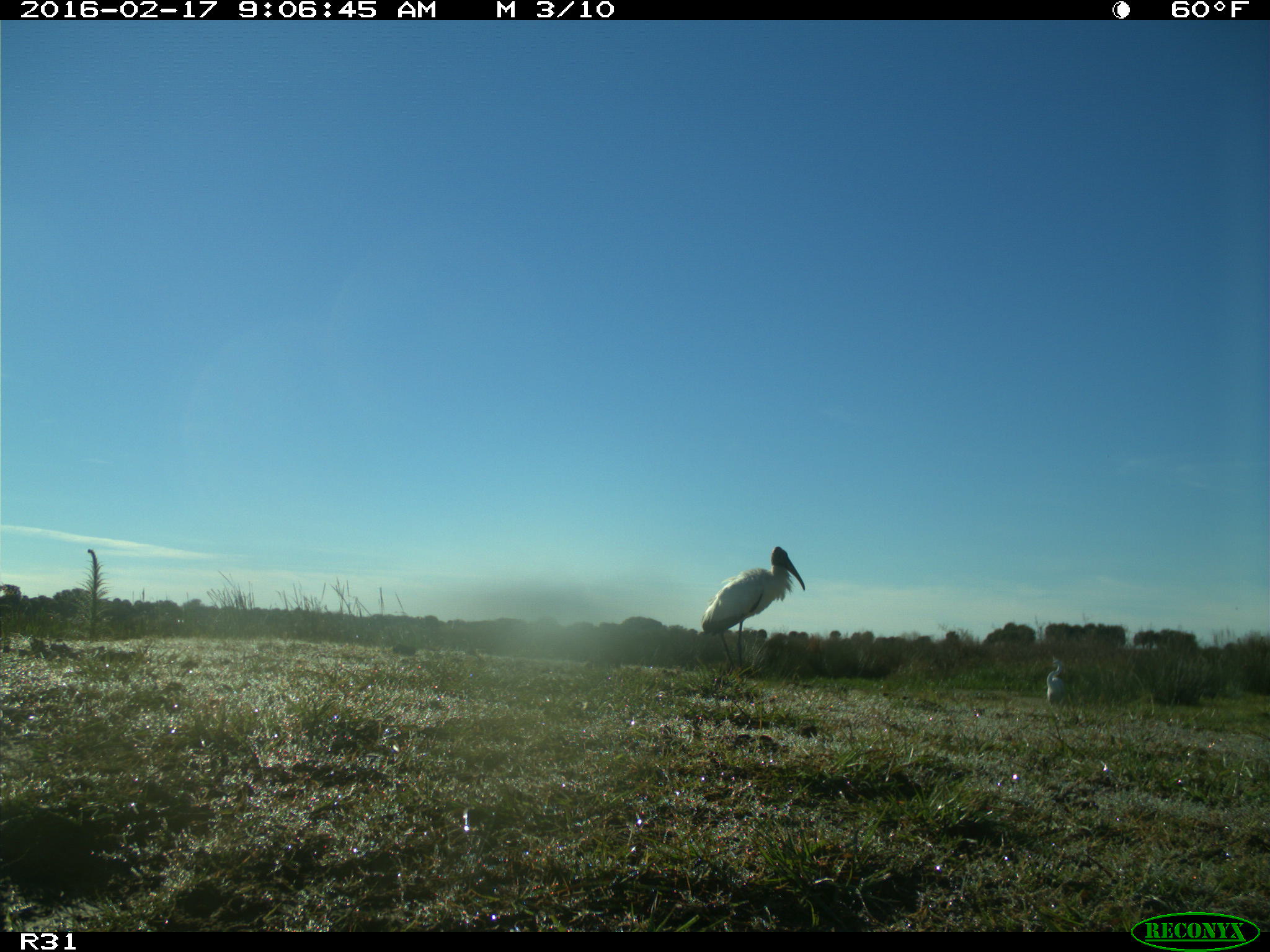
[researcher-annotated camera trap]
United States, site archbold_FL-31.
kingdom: Animalia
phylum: Chordata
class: Aves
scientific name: Aves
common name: birds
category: unidentified bird